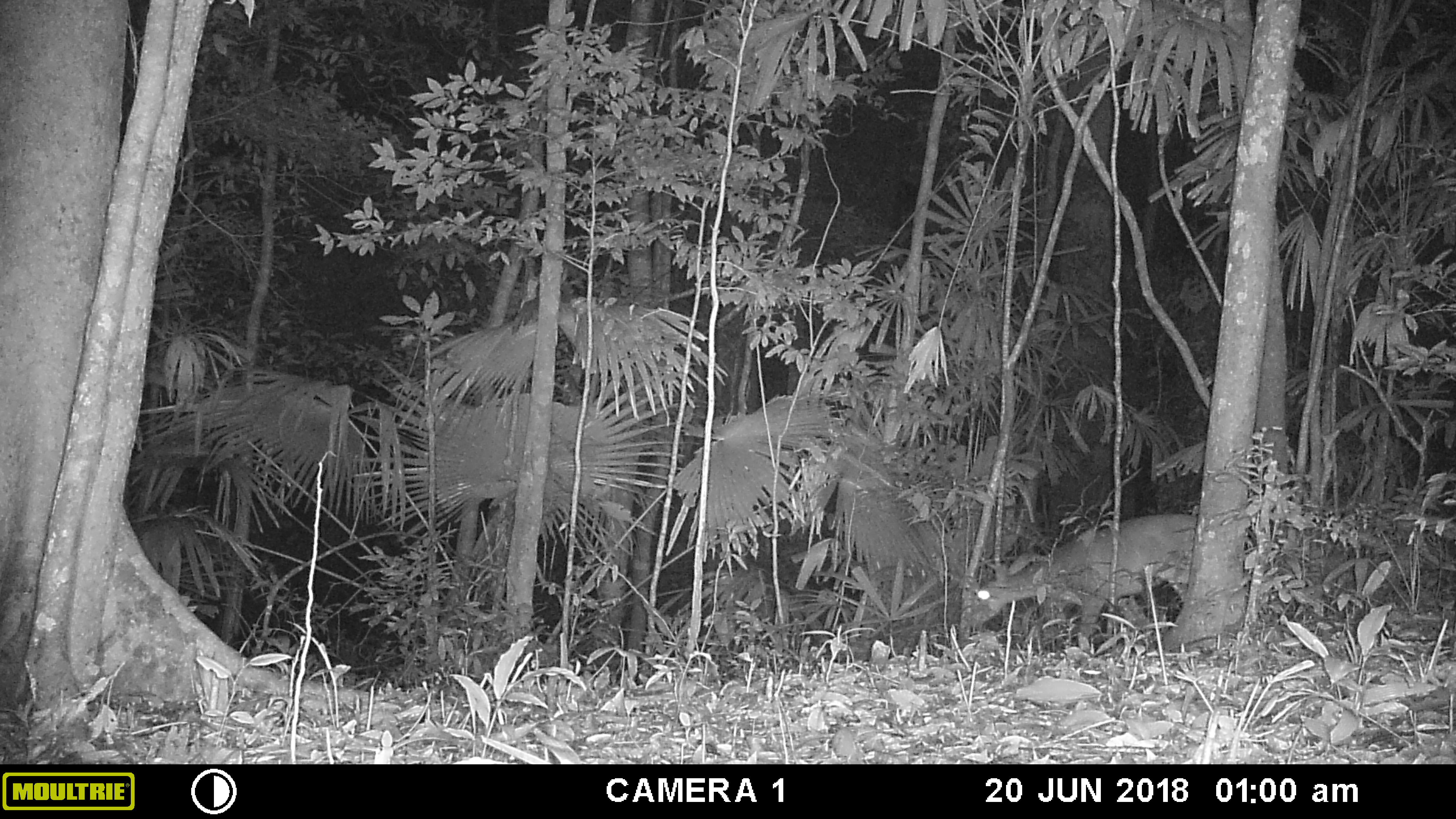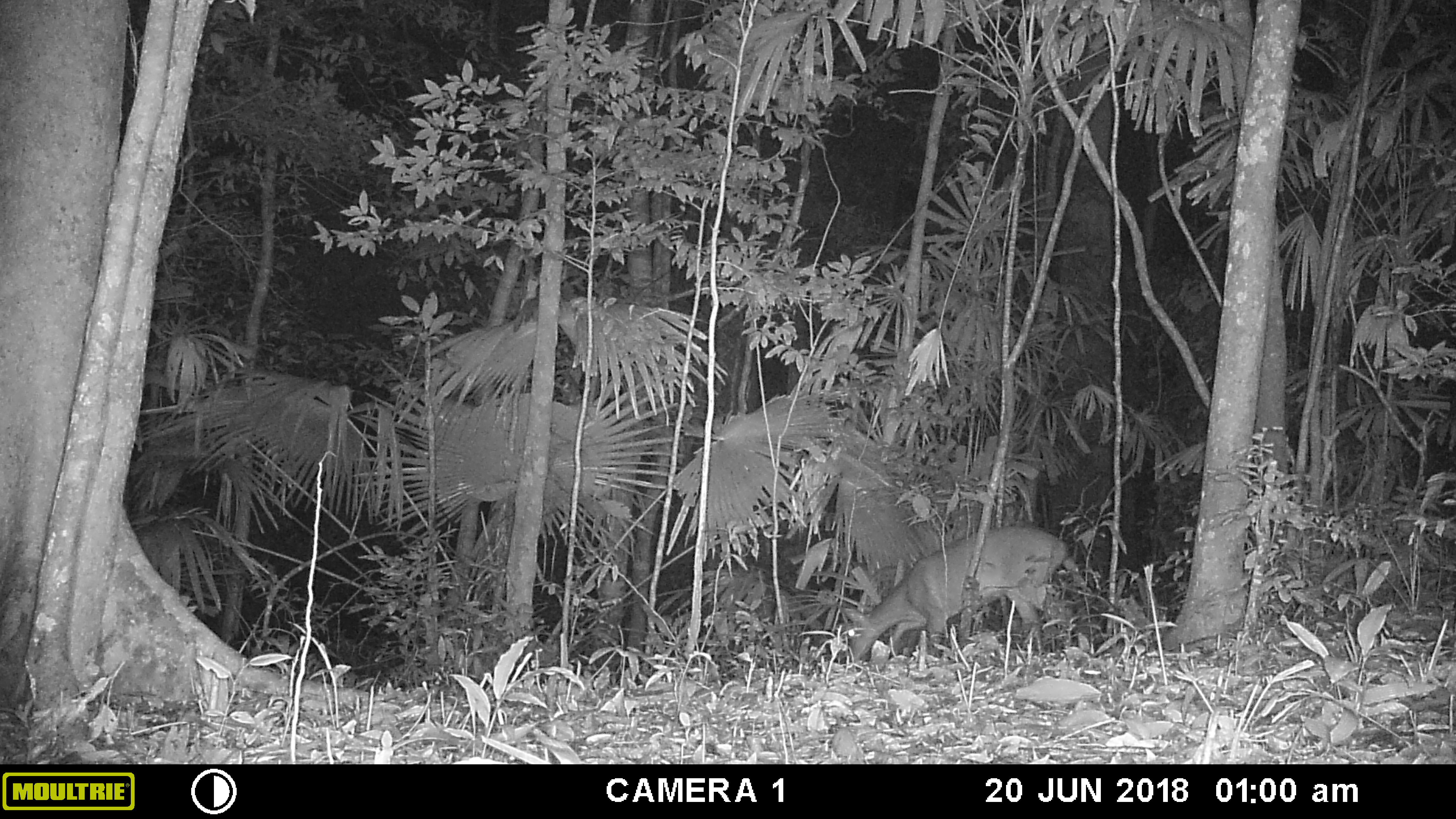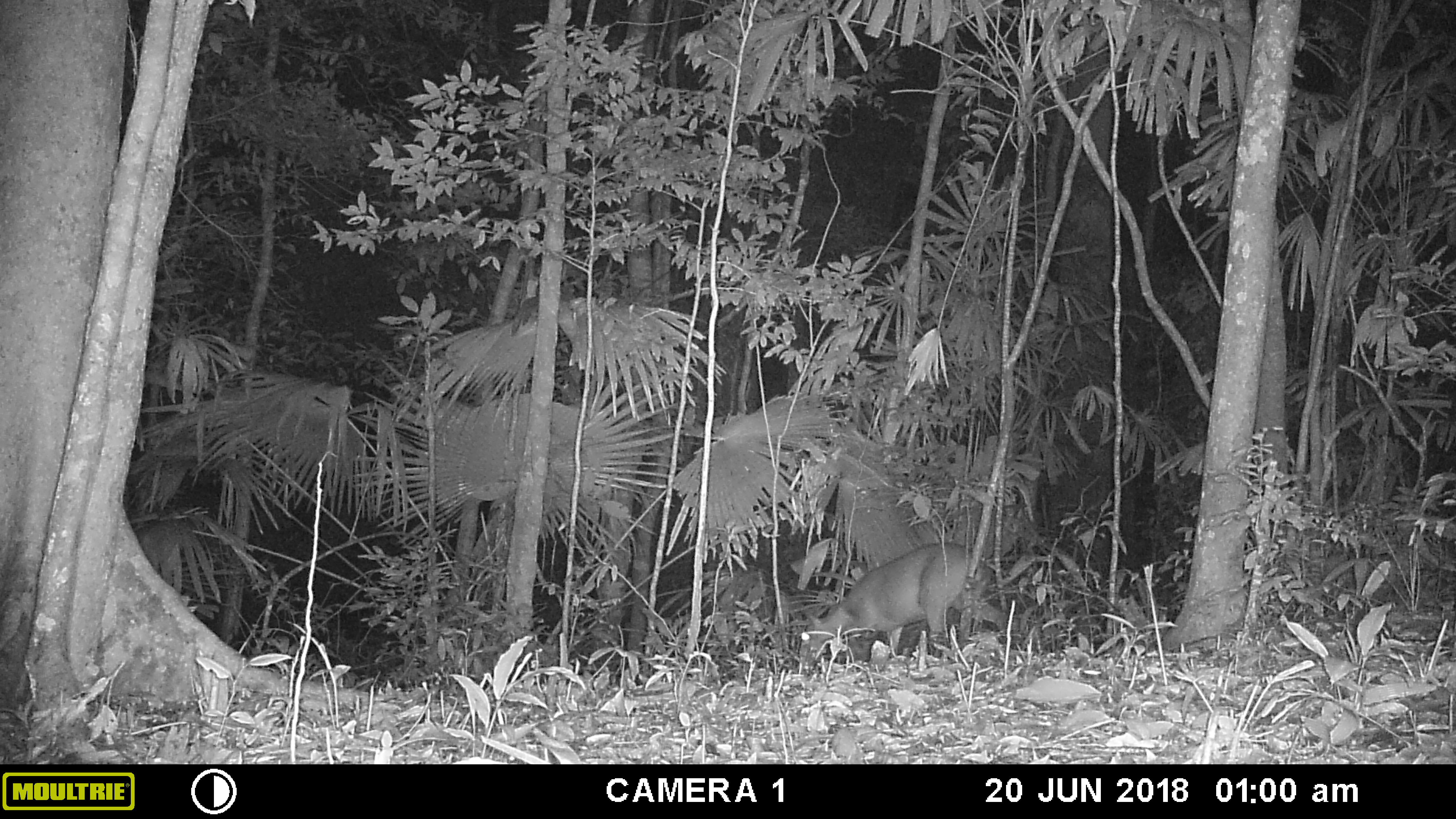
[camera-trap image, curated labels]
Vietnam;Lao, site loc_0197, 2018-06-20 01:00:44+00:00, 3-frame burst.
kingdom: Animalia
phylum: Chordata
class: Mammalia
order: Artiodactyla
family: Cervidae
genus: Muntiacus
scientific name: Muntiacus vuquangensis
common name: large-antlered muntjac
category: large antlered muntjac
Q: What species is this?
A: Large antlered muntjac (large-antlered muntjac) (Muntiacus vuquangensis).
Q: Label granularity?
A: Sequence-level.